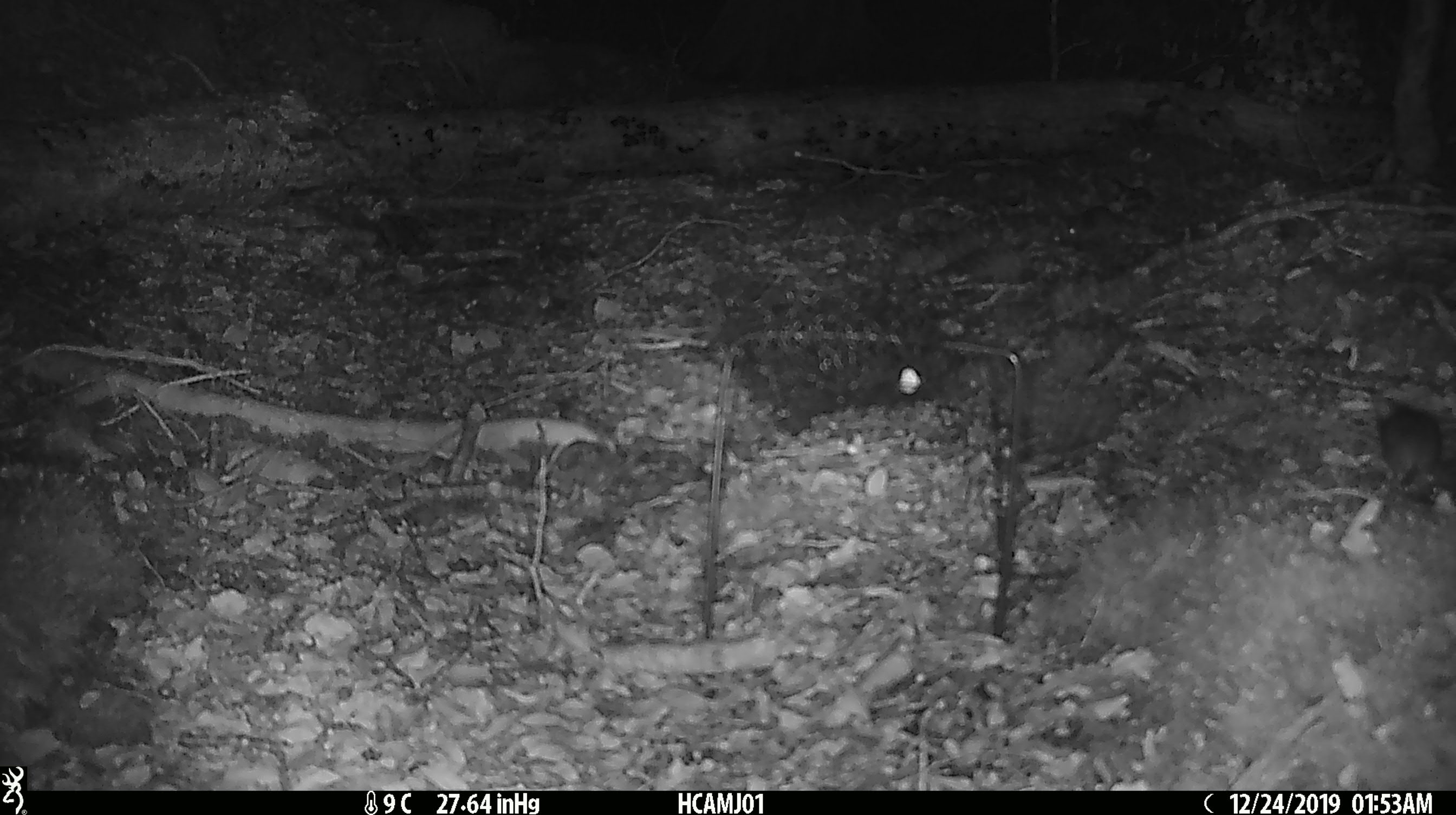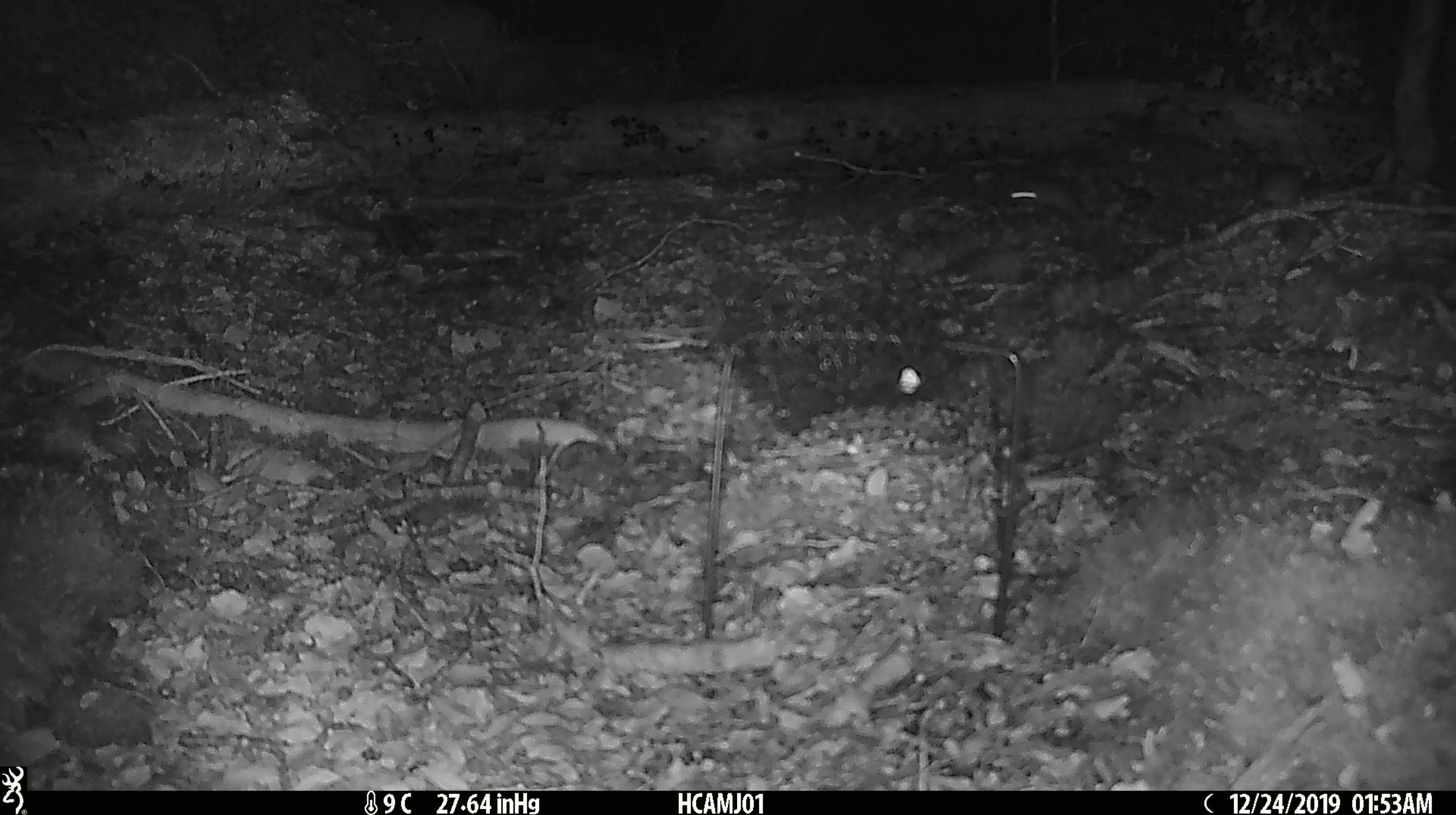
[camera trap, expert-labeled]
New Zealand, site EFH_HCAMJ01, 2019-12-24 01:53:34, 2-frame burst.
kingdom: Animalia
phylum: Chordata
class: Mammalia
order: Rodentia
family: Muridae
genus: Mus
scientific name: Mus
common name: mouse